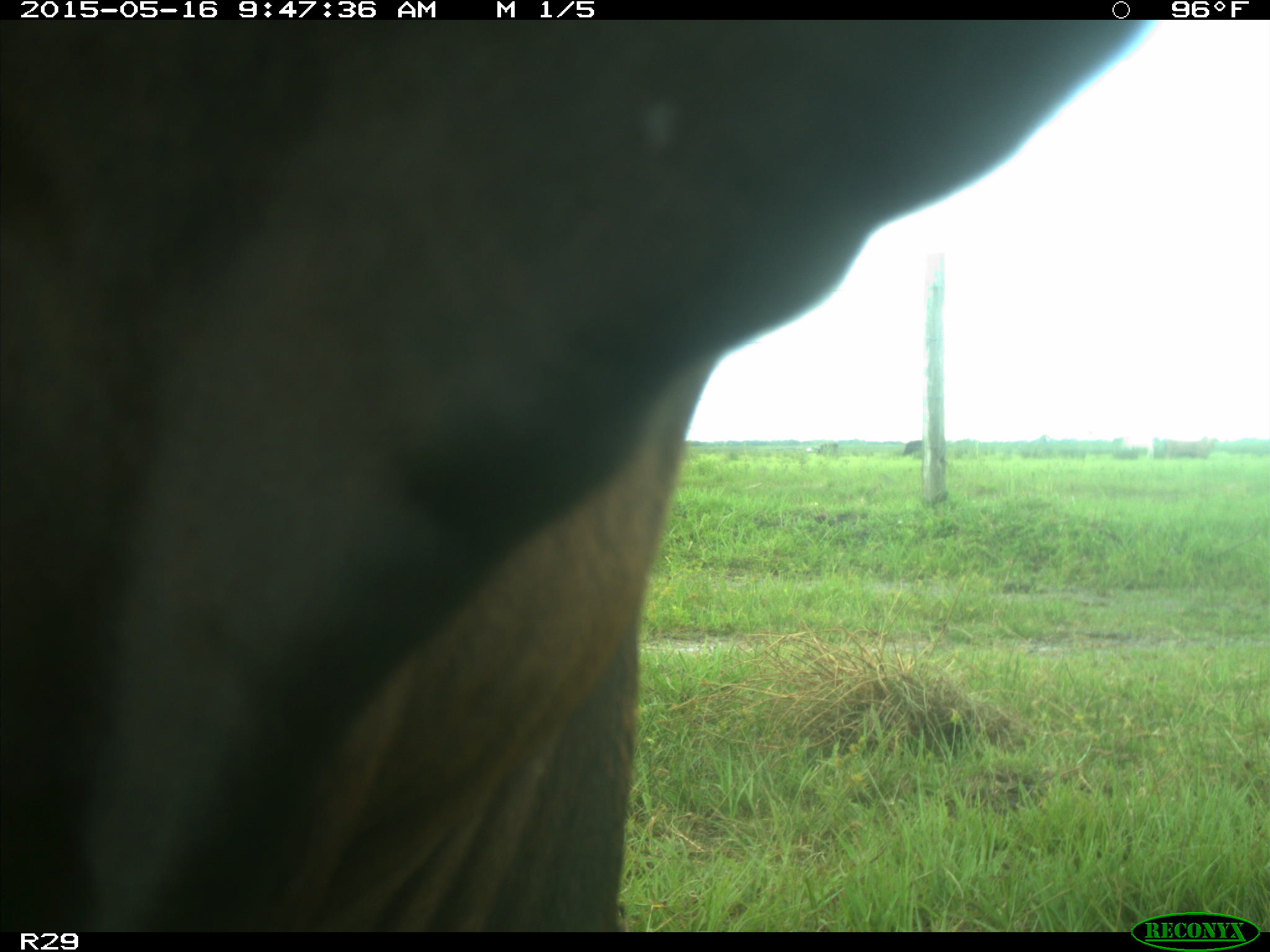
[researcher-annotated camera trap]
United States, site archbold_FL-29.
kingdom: Animalia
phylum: Chordata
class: Mammalia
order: Artiodactyla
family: Bovidae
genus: Bos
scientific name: Bos taurus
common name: domestic cow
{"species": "Bos taurus (domestic cow)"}